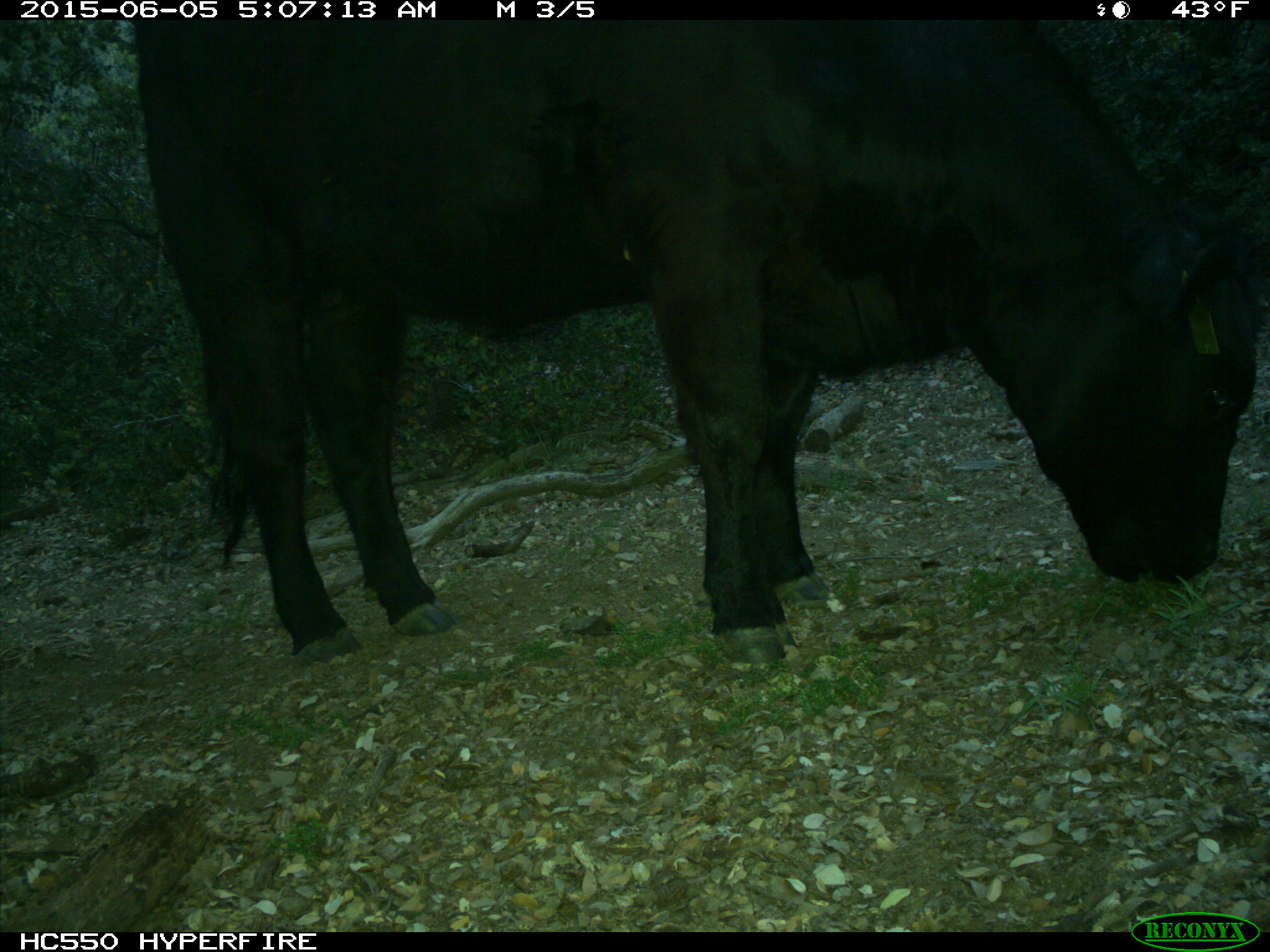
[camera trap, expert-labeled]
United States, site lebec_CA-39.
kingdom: Animalia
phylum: Chordata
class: Mammalia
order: Artiodactyla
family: Bovidae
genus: Bos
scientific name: Bos taurus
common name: domestic cow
Bos taurus (domestic cow).